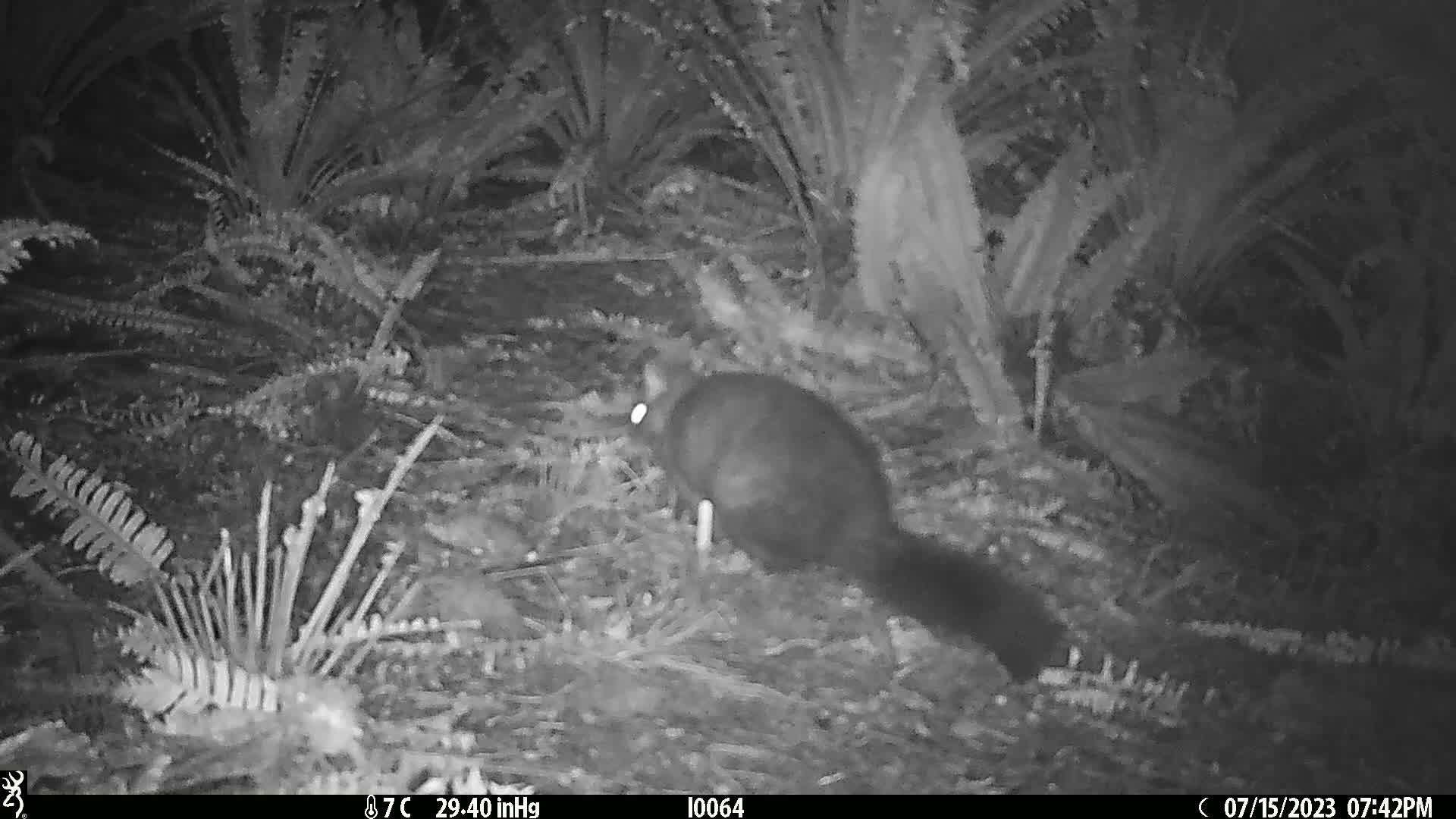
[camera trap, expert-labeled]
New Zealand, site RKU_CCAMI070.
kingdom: Animalia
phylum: Chordata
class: Mammalia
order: Diprotodontia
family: Phalangeridae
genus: Trichosurus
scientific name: Trichosurus vulpecula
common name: common brushtail possum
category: possum